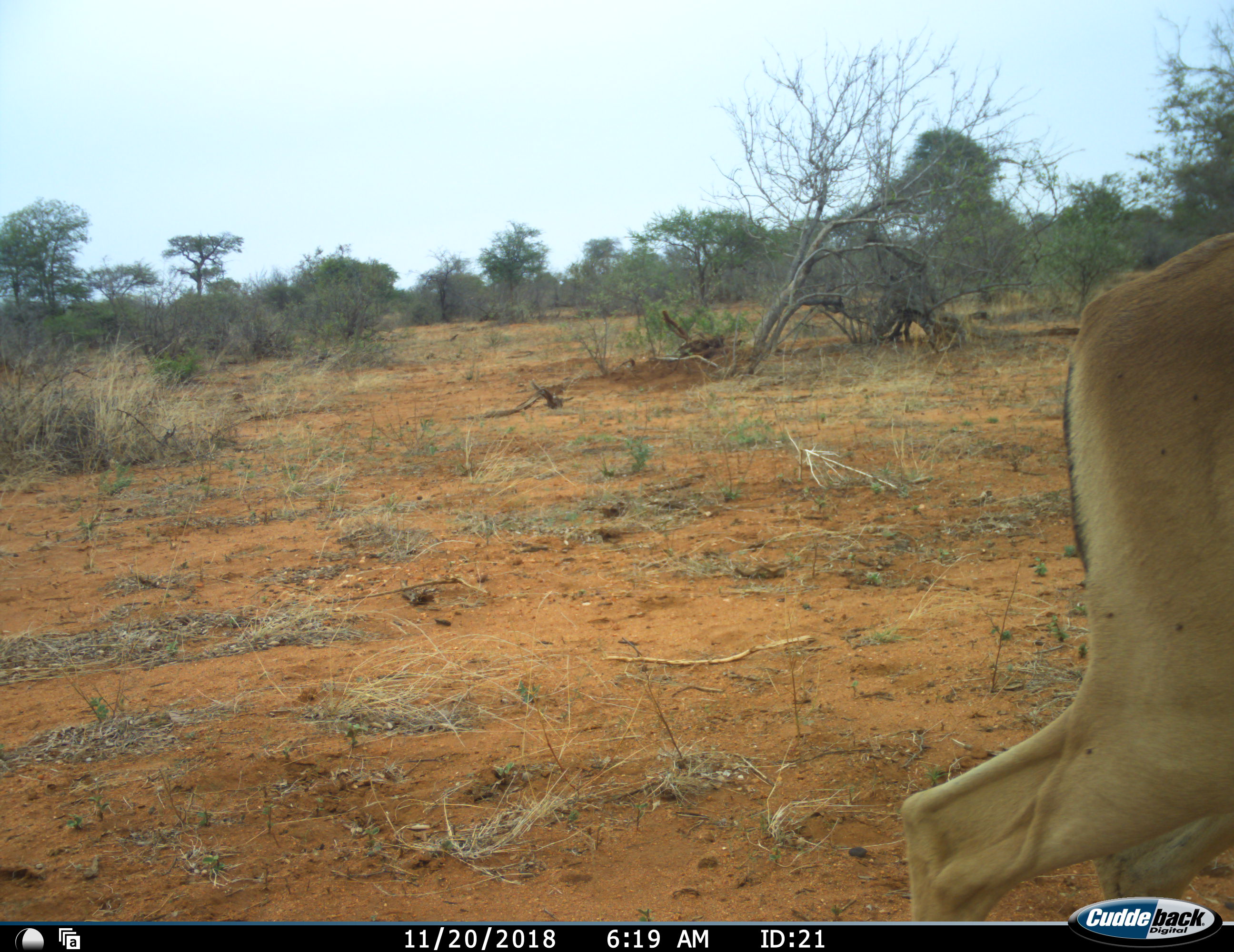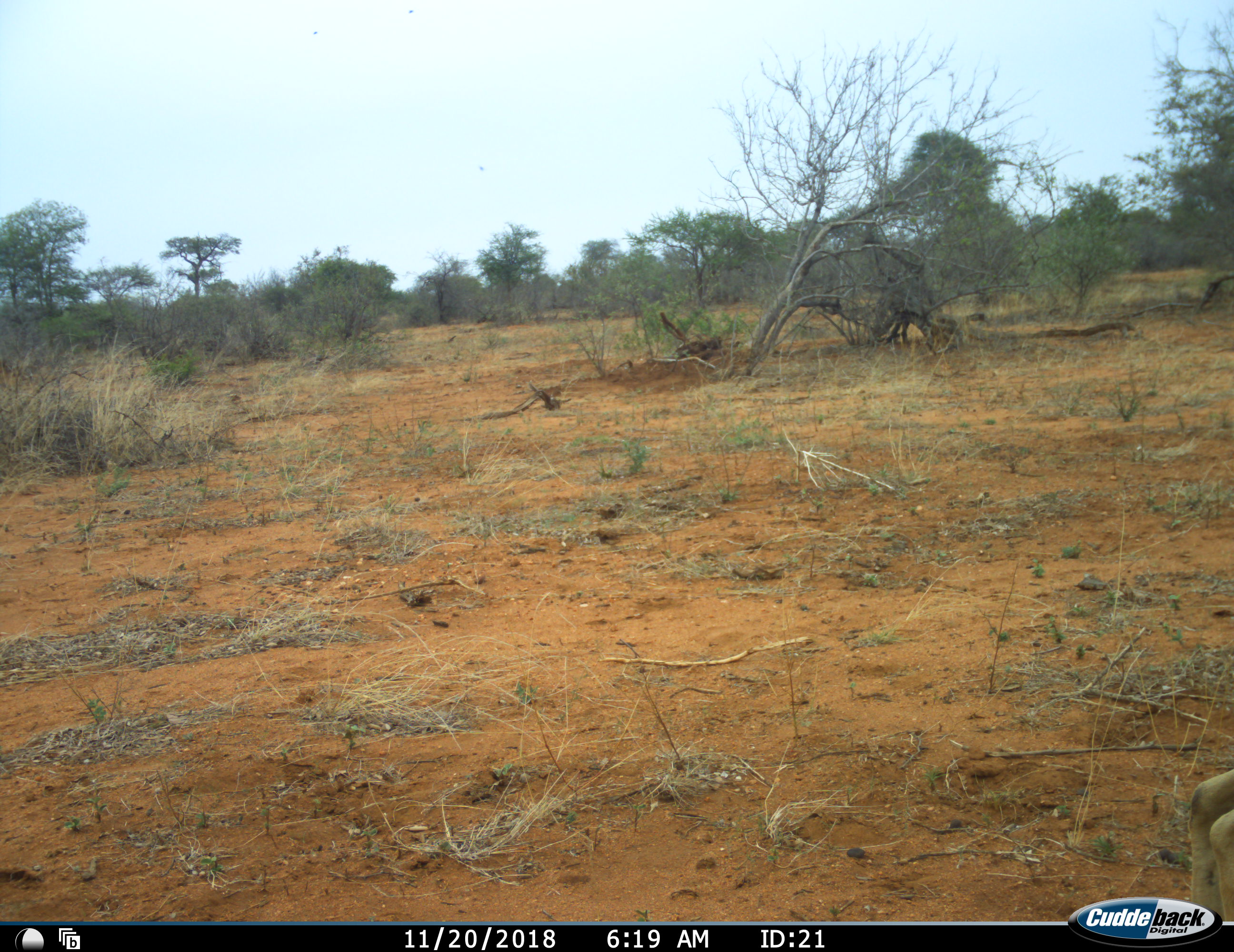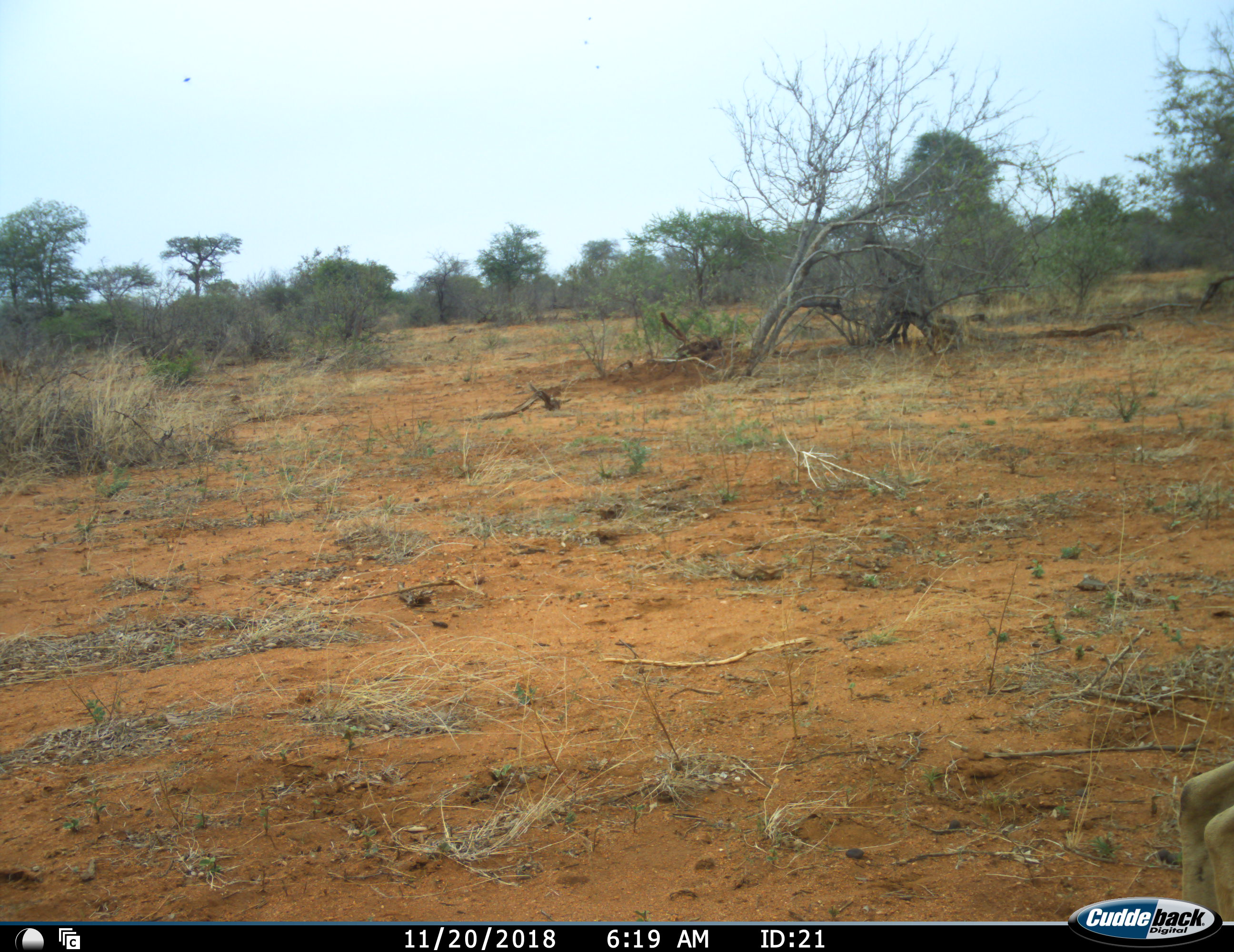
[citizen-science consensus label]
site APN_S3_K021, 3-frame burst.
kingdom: Animalia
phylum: Chordata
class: Mammalia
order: Artiodactyla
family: Bovidae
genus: Aepyceros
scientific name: Aepyceros melampus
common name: impala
Impala (Aepyceros melampus), count 1. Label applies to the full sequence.